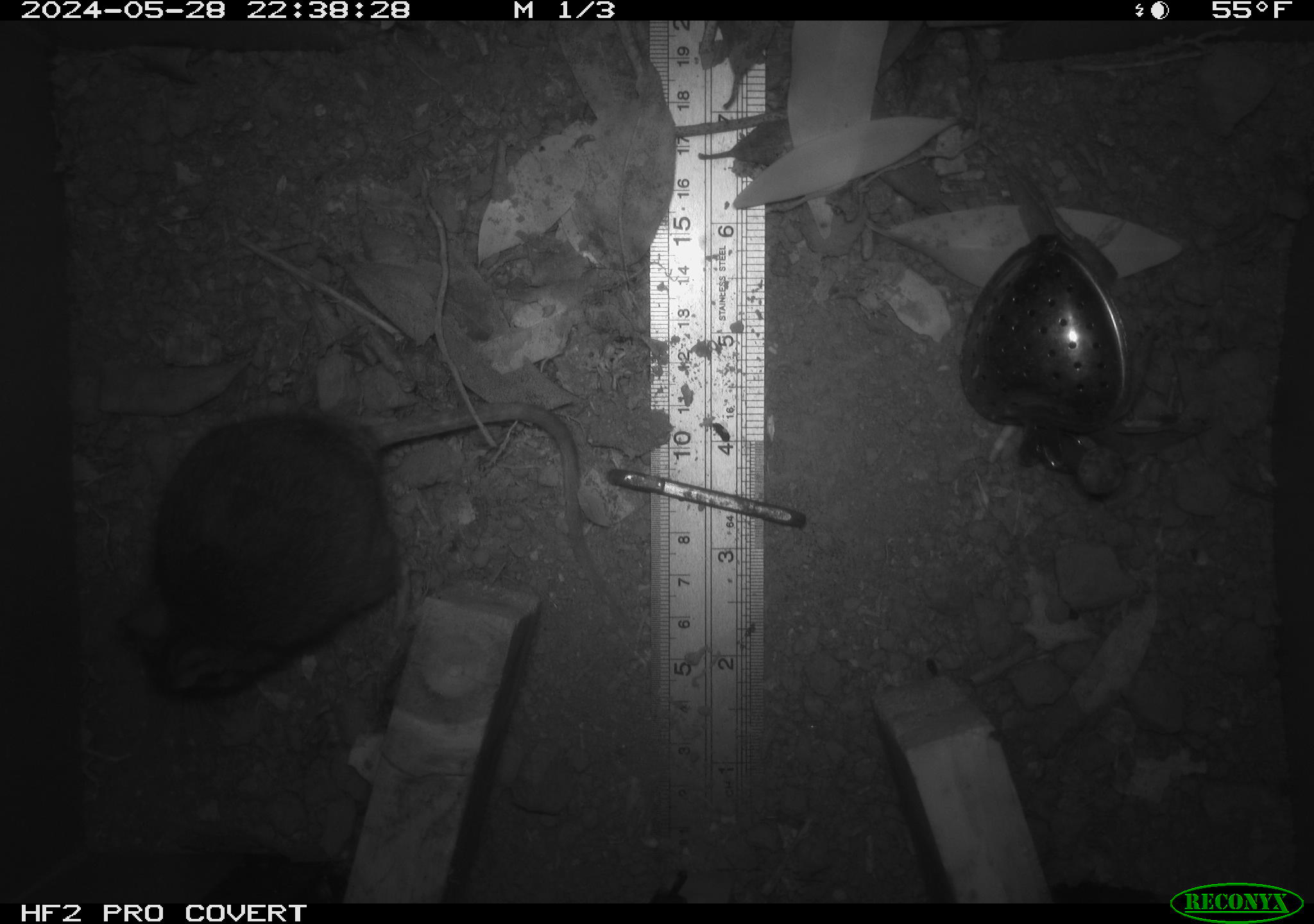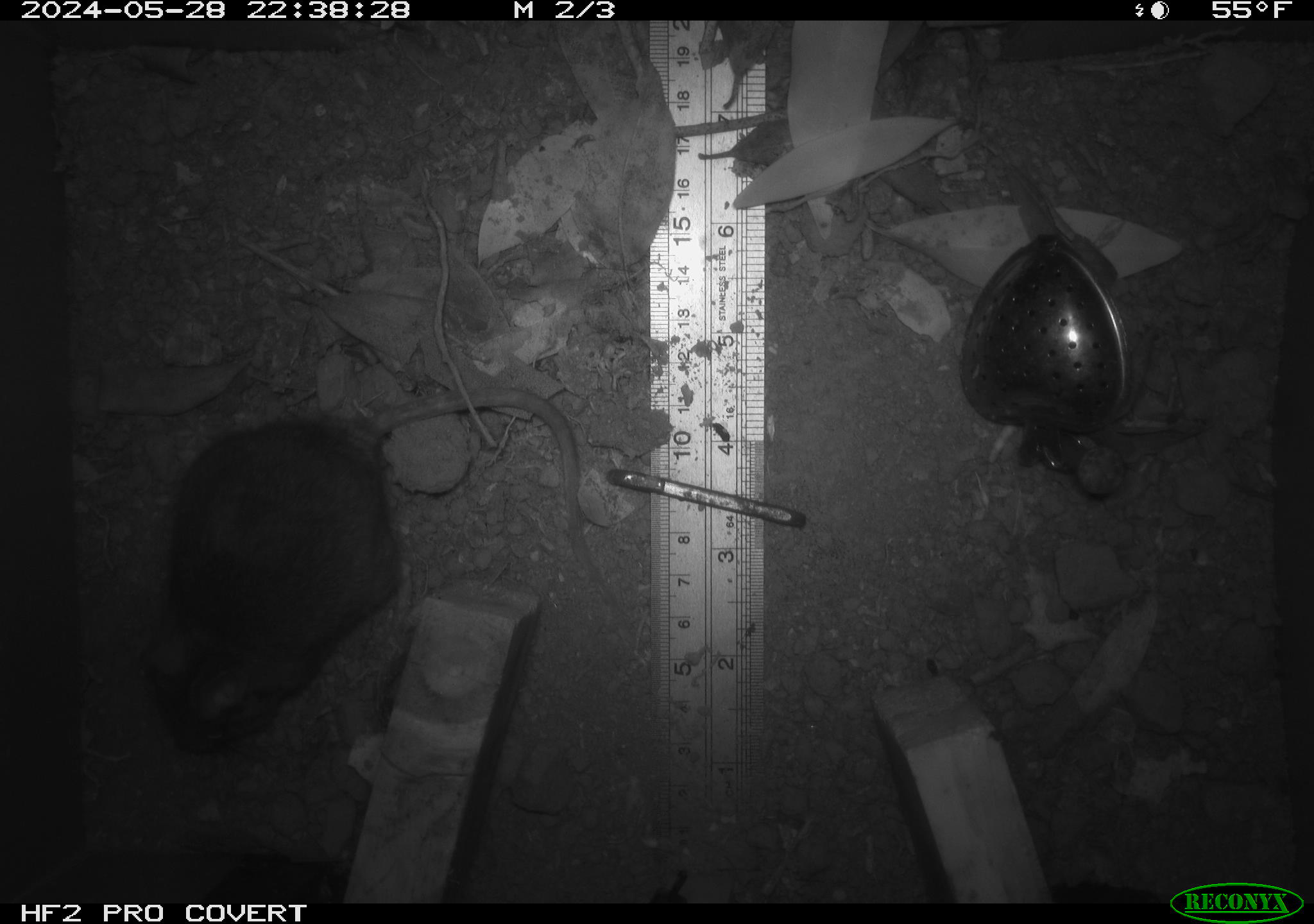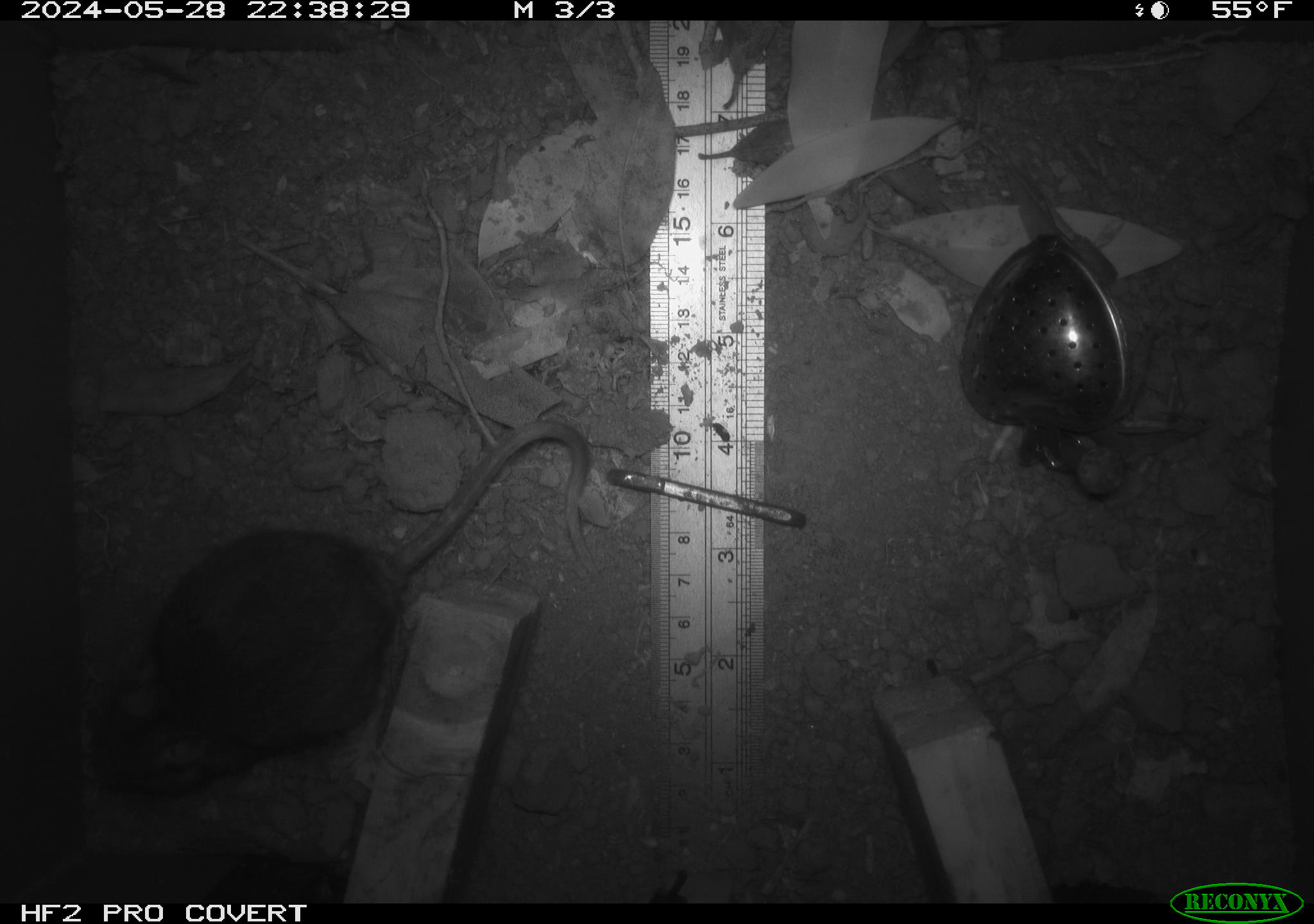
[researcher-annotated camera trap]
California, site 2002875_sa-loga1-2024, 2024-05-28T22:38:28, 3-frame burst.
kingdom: Animalia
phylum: Chordata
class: Mammalia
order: Rodentia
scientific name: Rodentia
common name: rodent